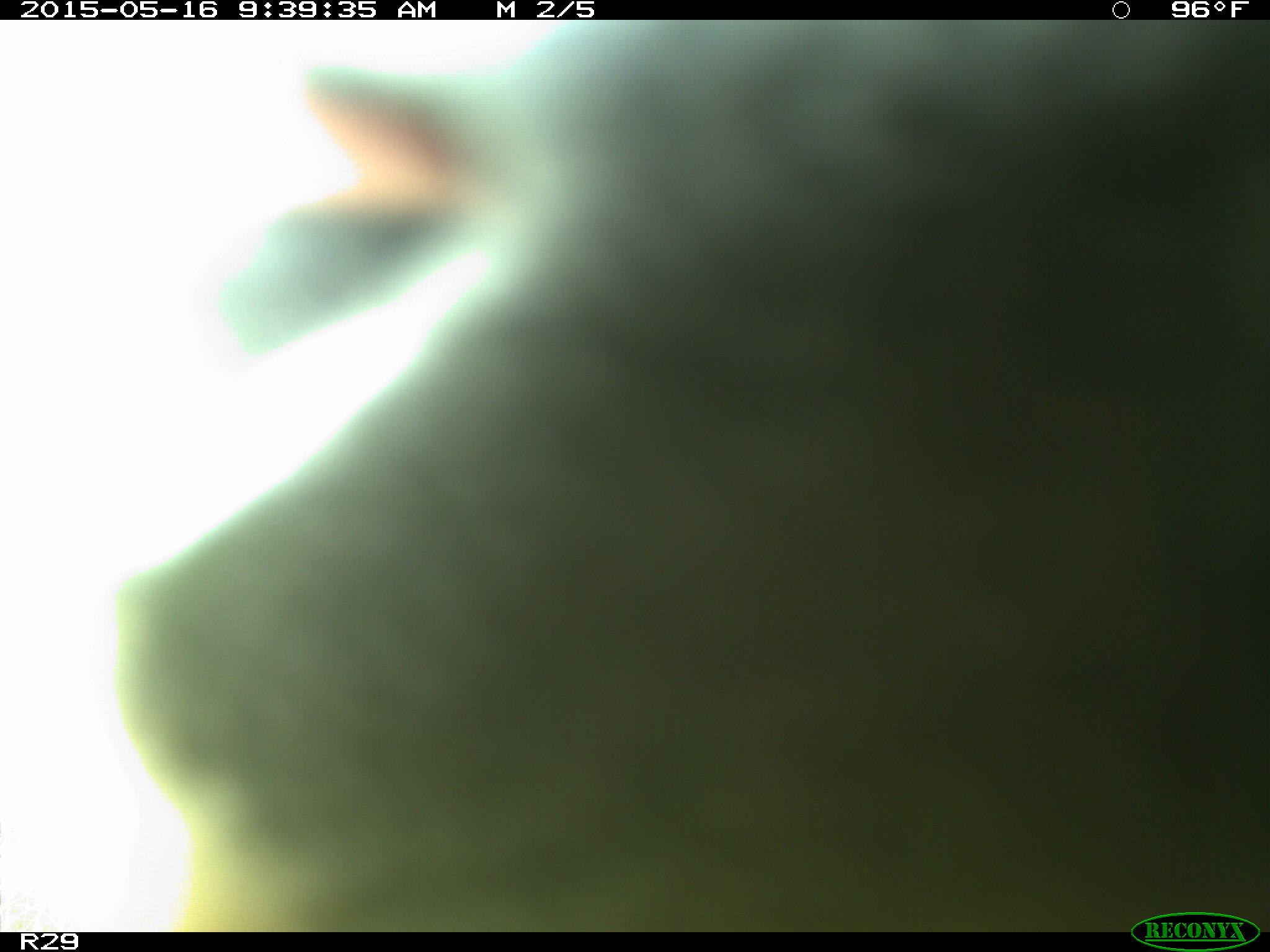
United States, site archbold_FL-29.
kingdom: Animalia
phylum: Chordata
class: Mammalia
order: Artiodactyla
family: Bovidae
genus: Bos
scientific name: Bos taurus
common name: domestic cow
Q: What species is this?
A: Bos taurus (domestic cow).